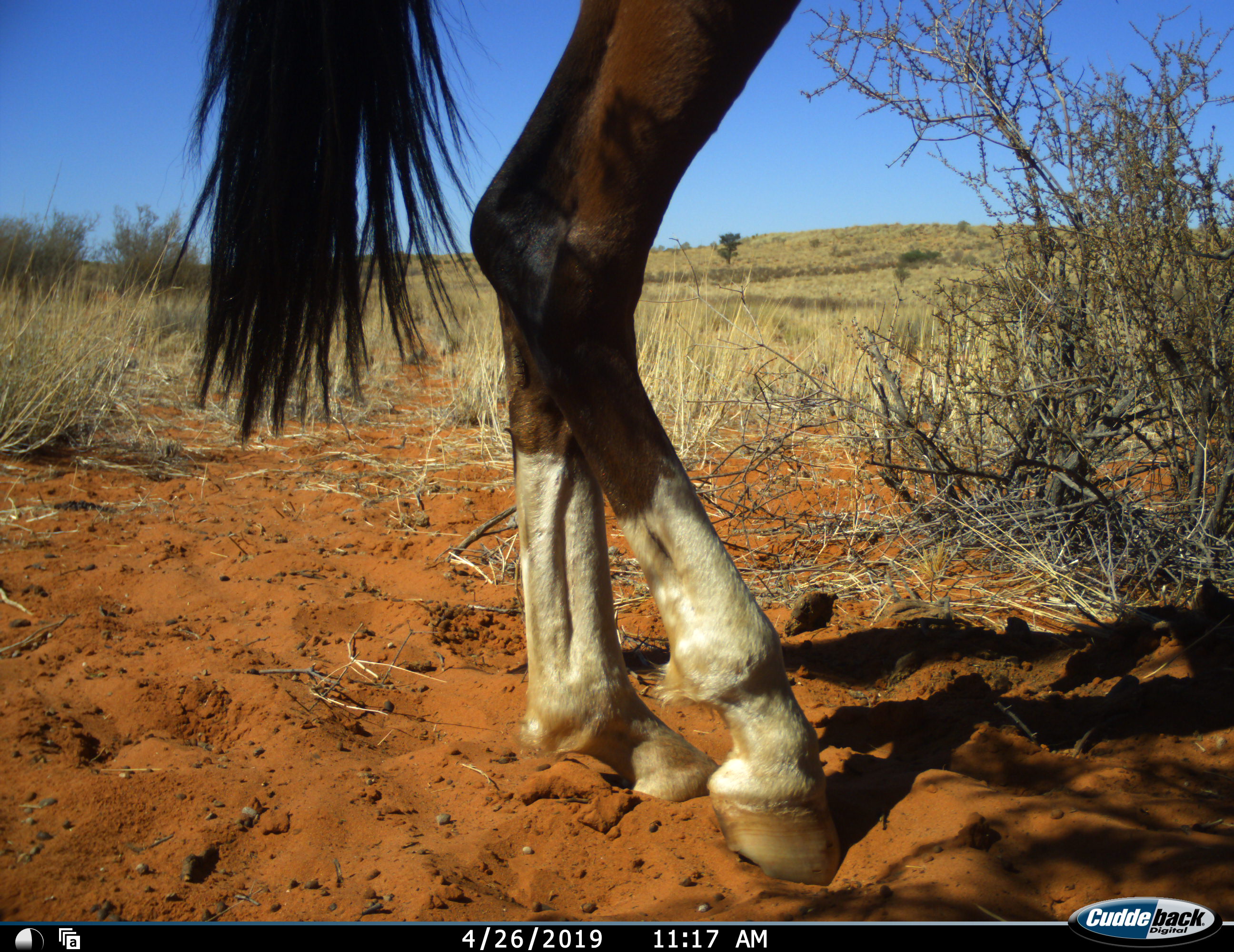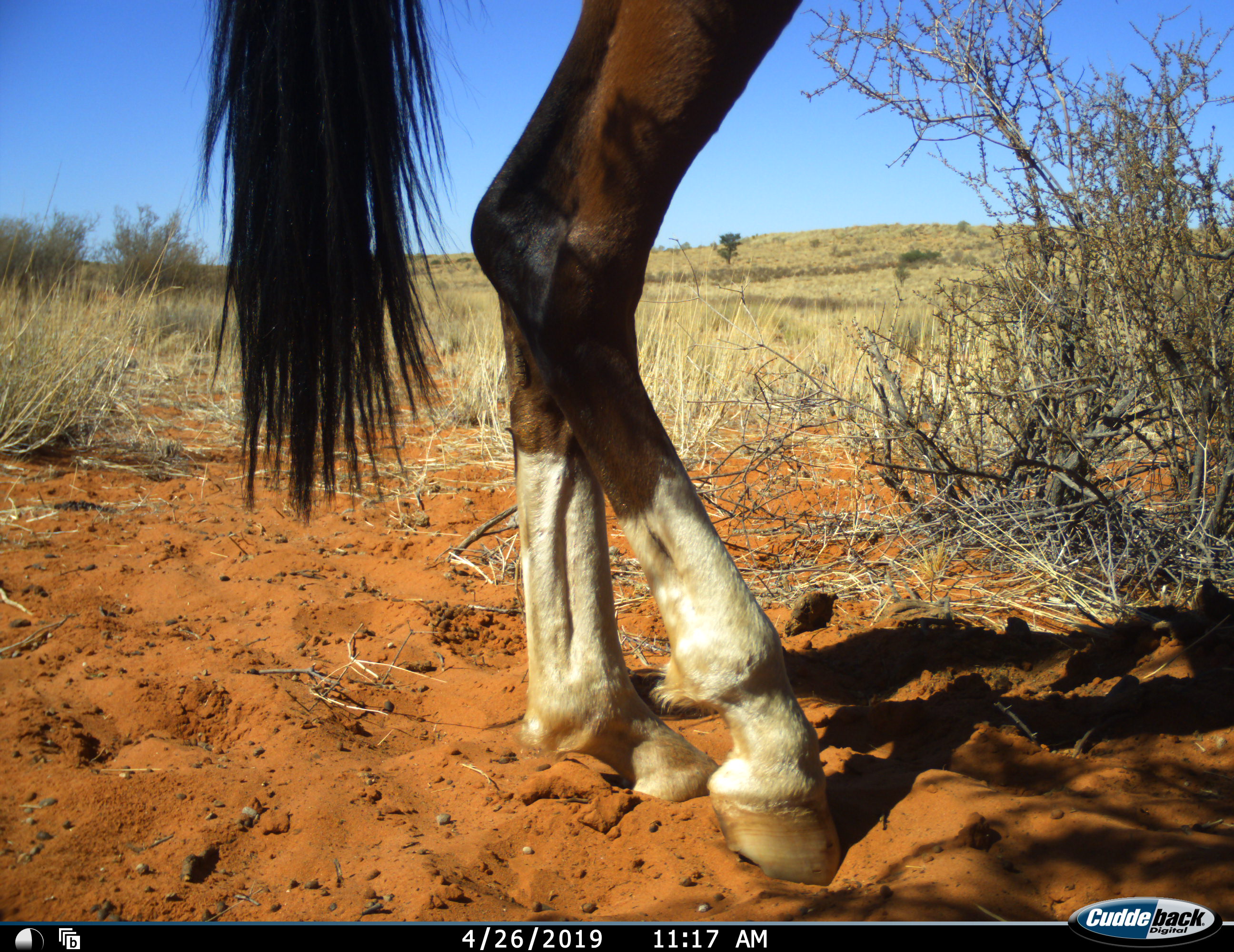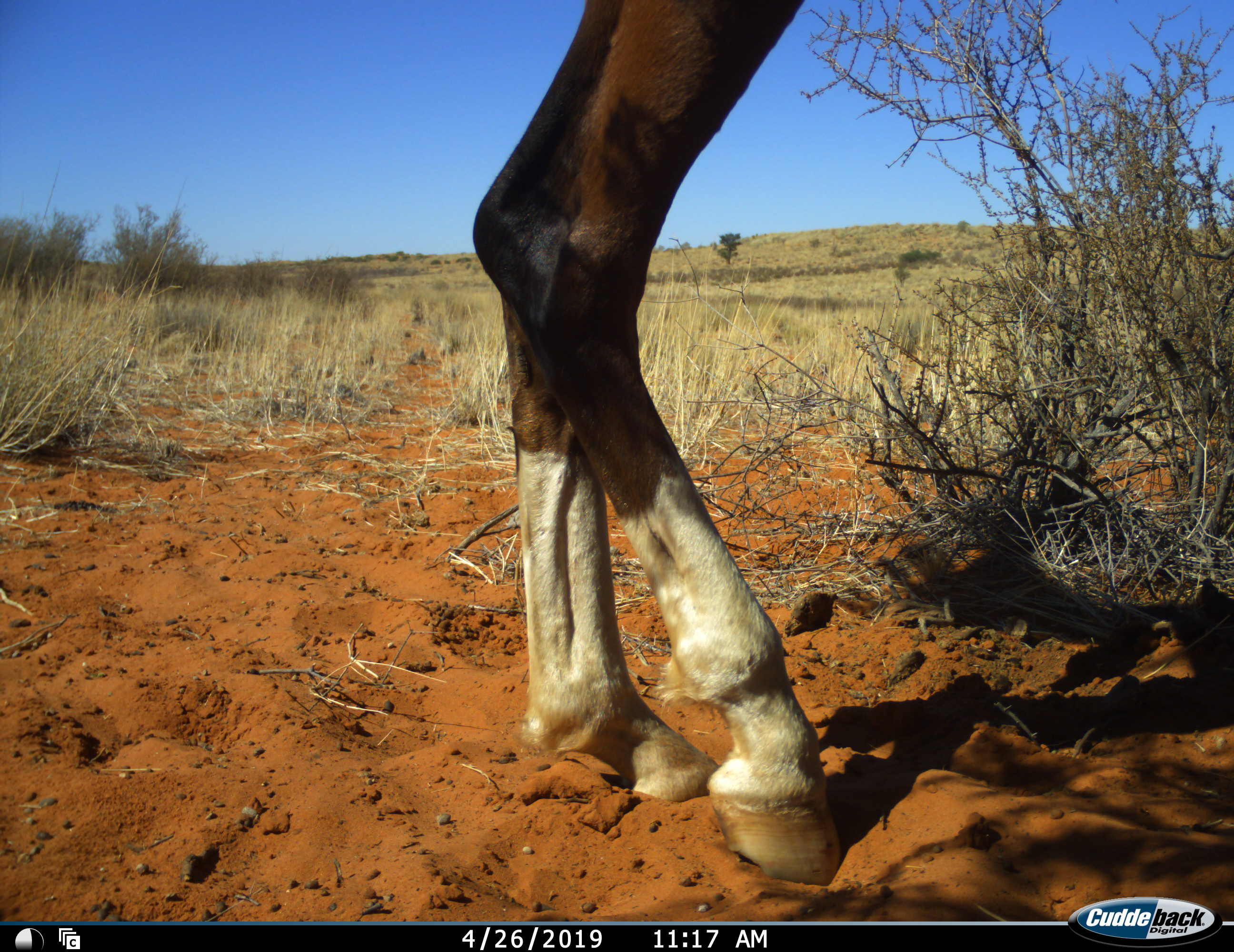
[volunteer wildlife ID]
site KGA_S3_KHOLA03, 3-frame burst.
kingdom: Animalia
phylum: Chordata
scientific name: Vertebrata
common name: domestic animal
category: domesticanimal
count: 1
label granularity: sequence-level